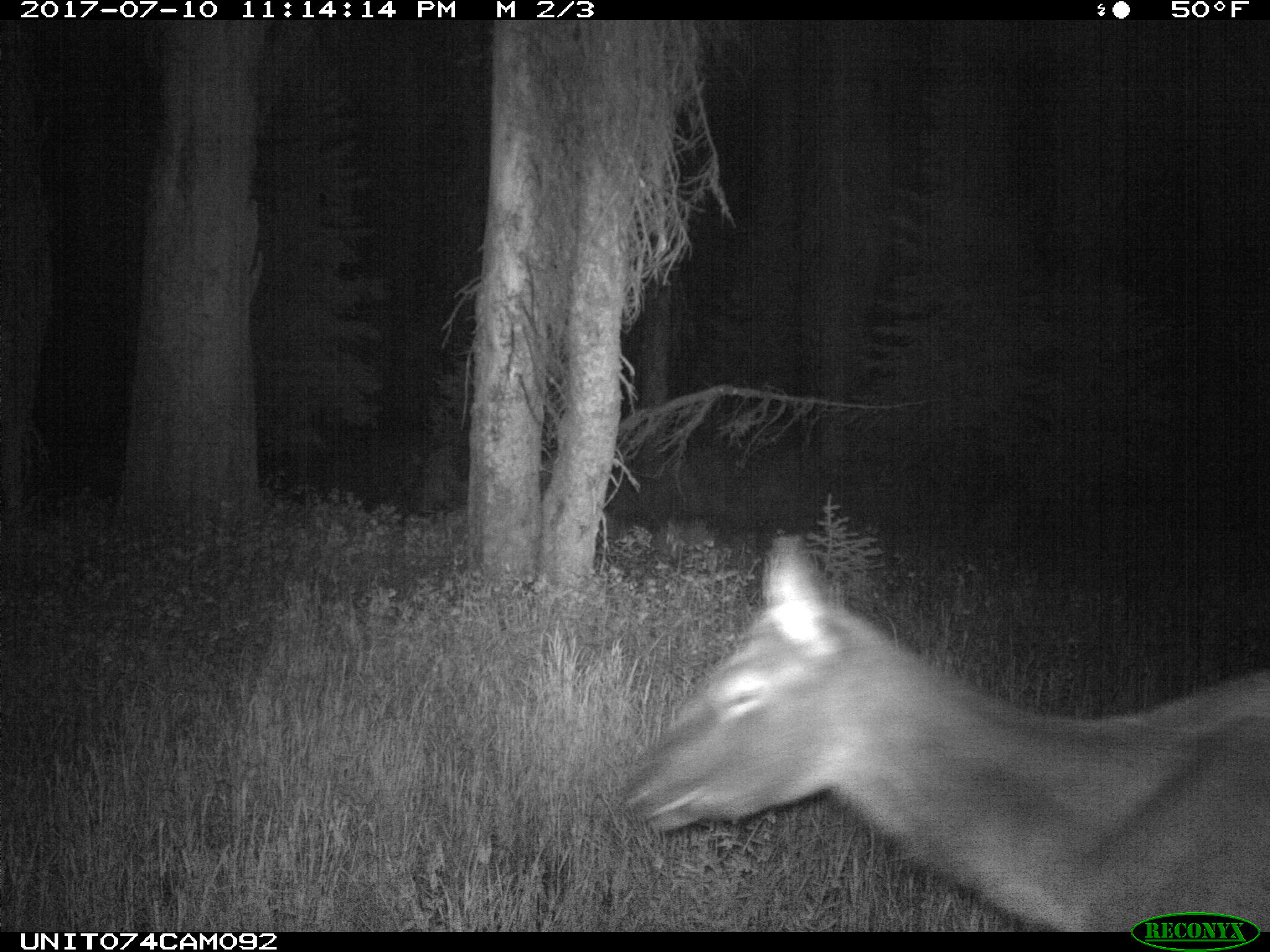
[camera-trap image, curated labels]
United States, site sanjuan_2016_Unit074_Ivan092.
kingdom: Animalia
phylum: Chordata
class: Mammalia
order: Artiodactyla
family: Cervidae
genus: Cervus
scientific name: Cervus elaphus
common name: red deer